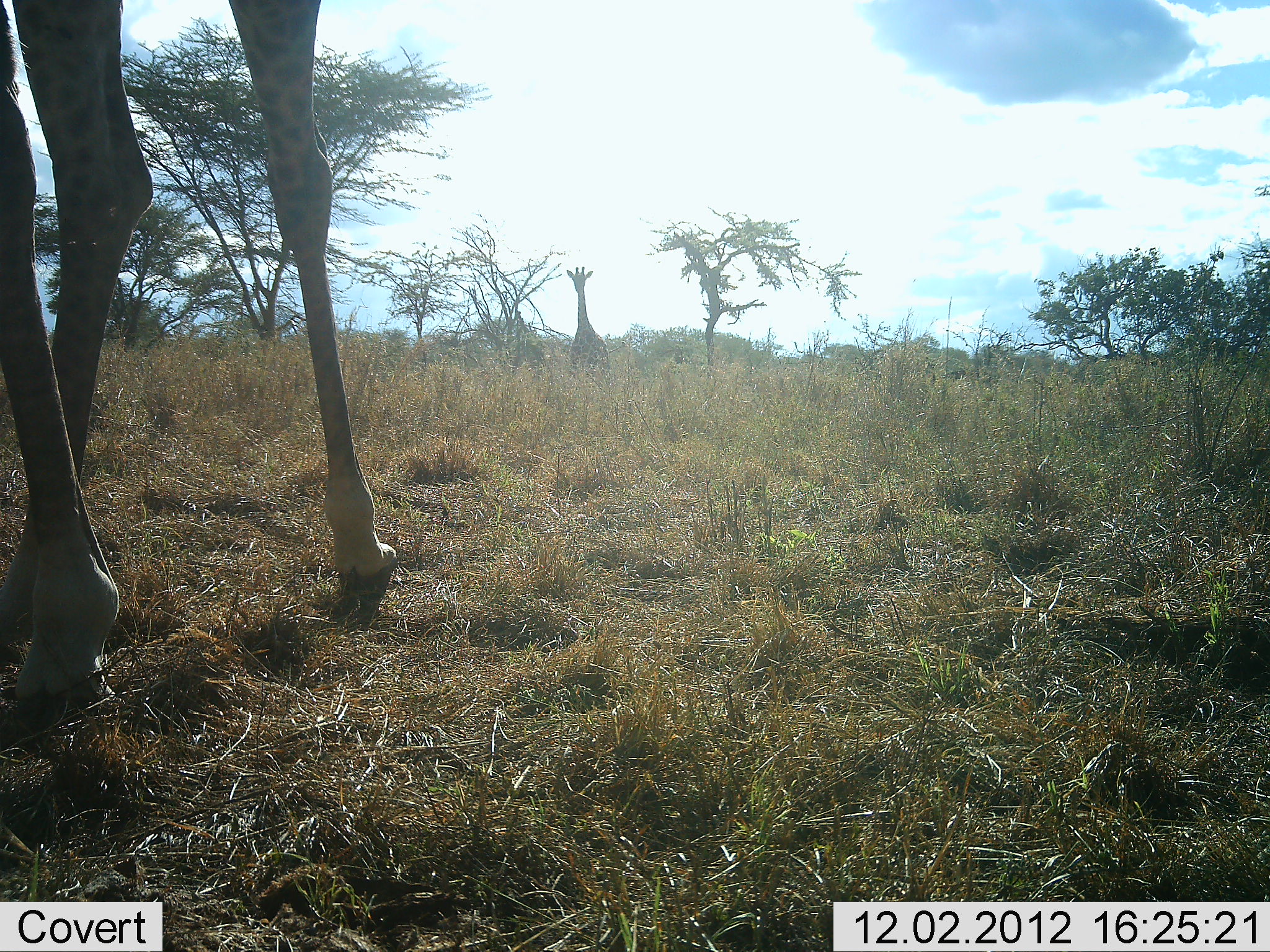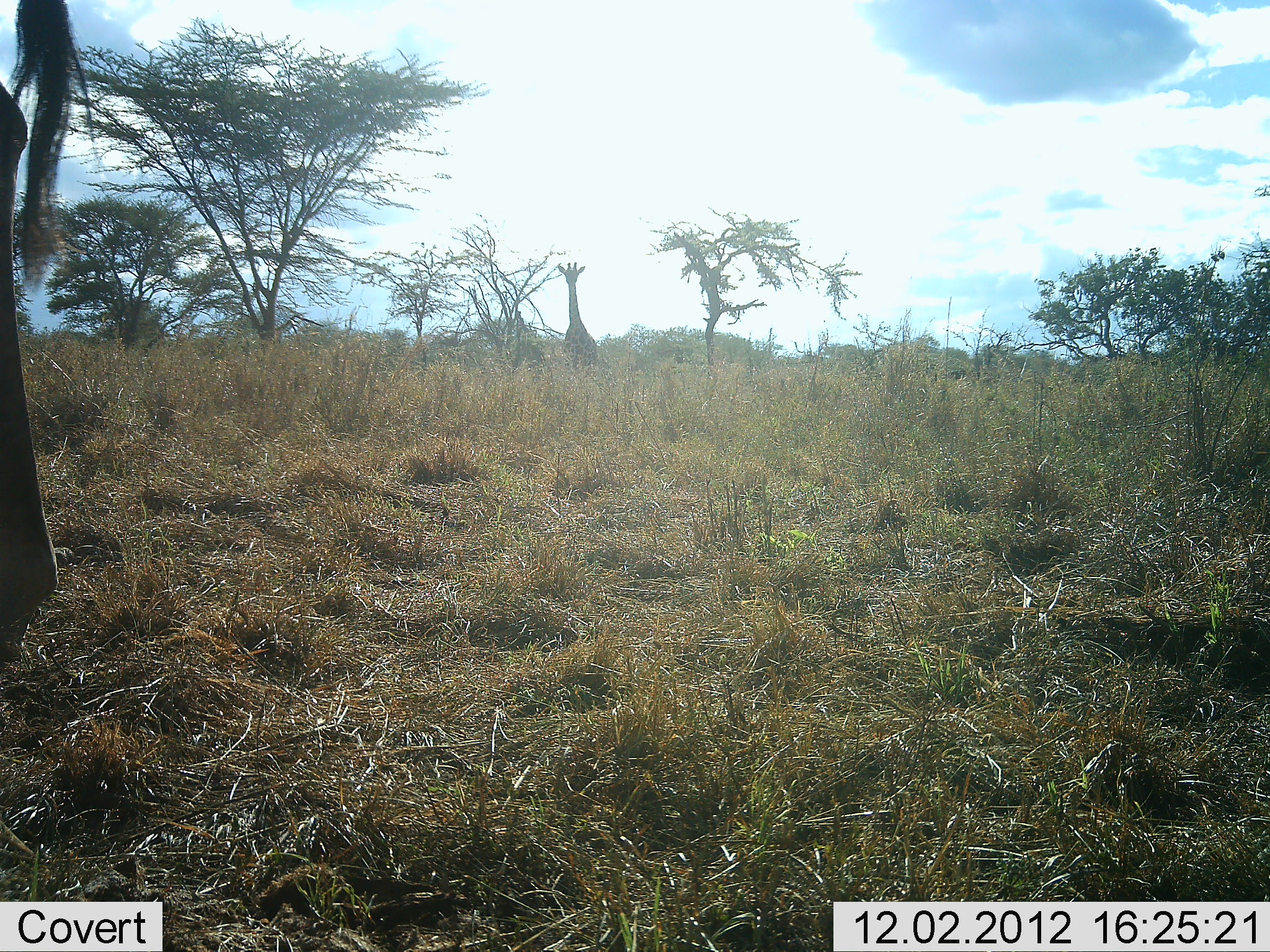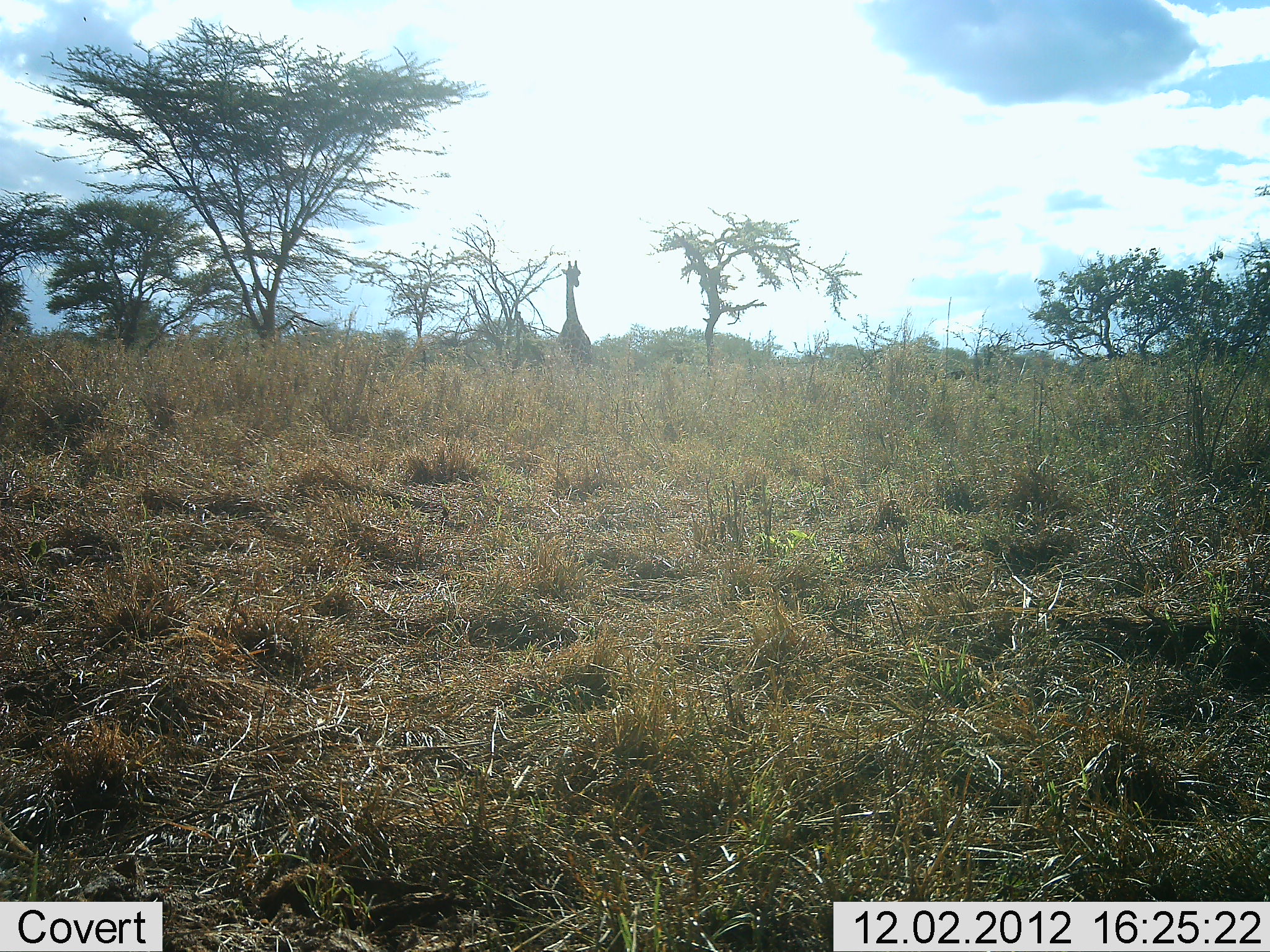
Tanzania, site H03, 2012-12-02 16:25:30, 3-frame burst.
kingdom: Animalia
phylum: Chordata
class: Mammalia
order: Artiodactyla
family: Giraffidae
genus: Giraffa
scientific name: Giraffa camelopardalis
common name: giraffe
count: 2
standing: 25%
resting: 0%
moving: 79%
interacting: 0%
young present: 0%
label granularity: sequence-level